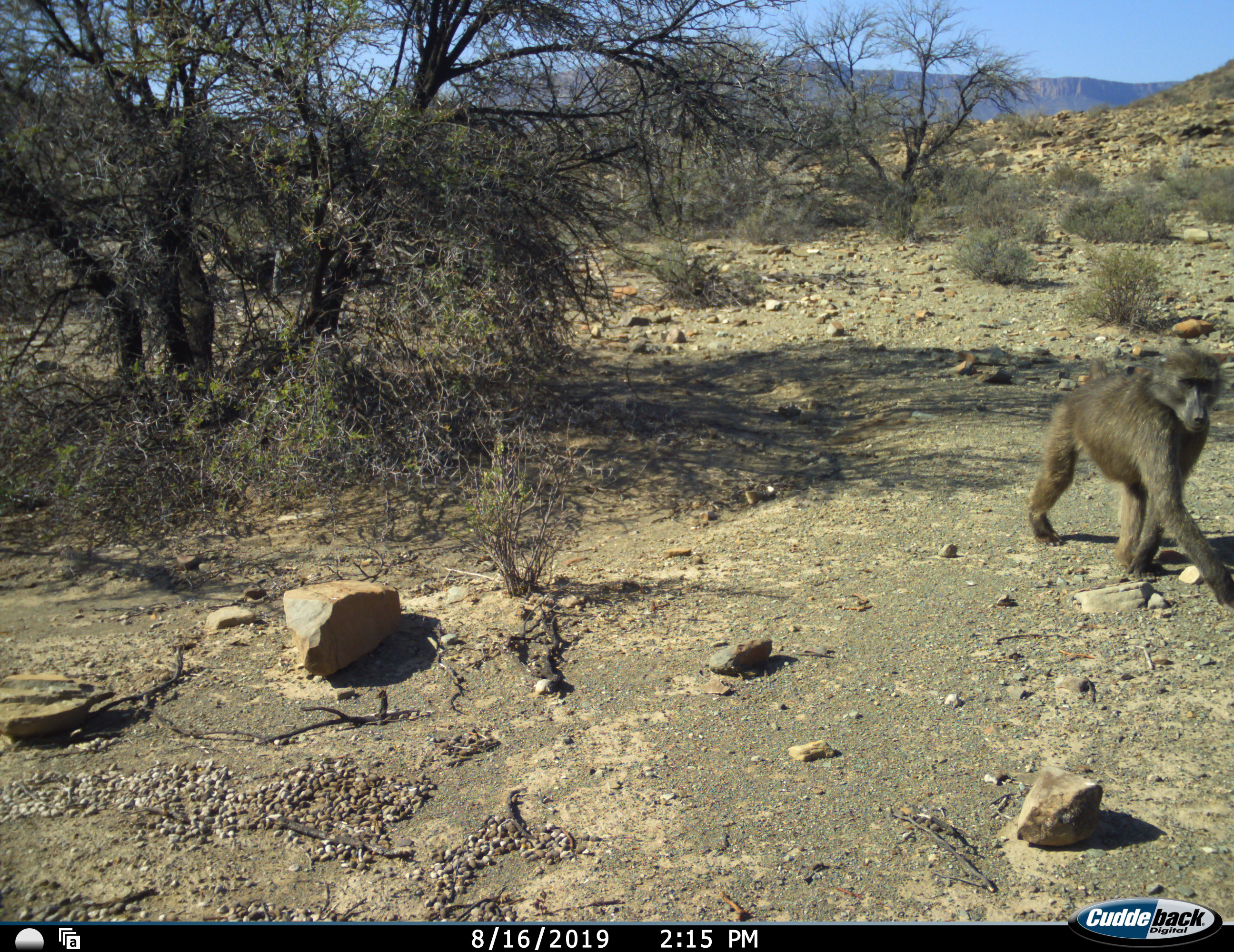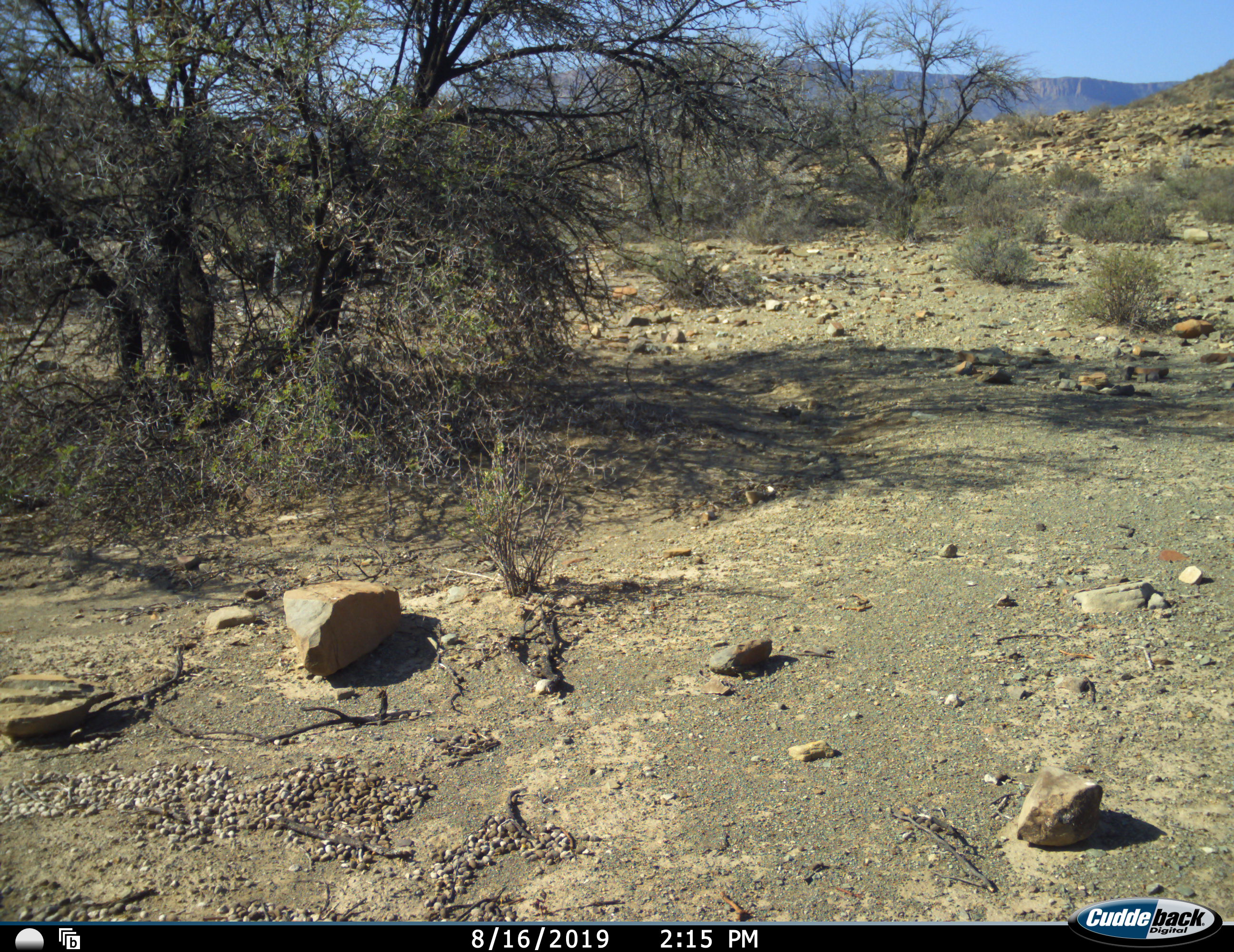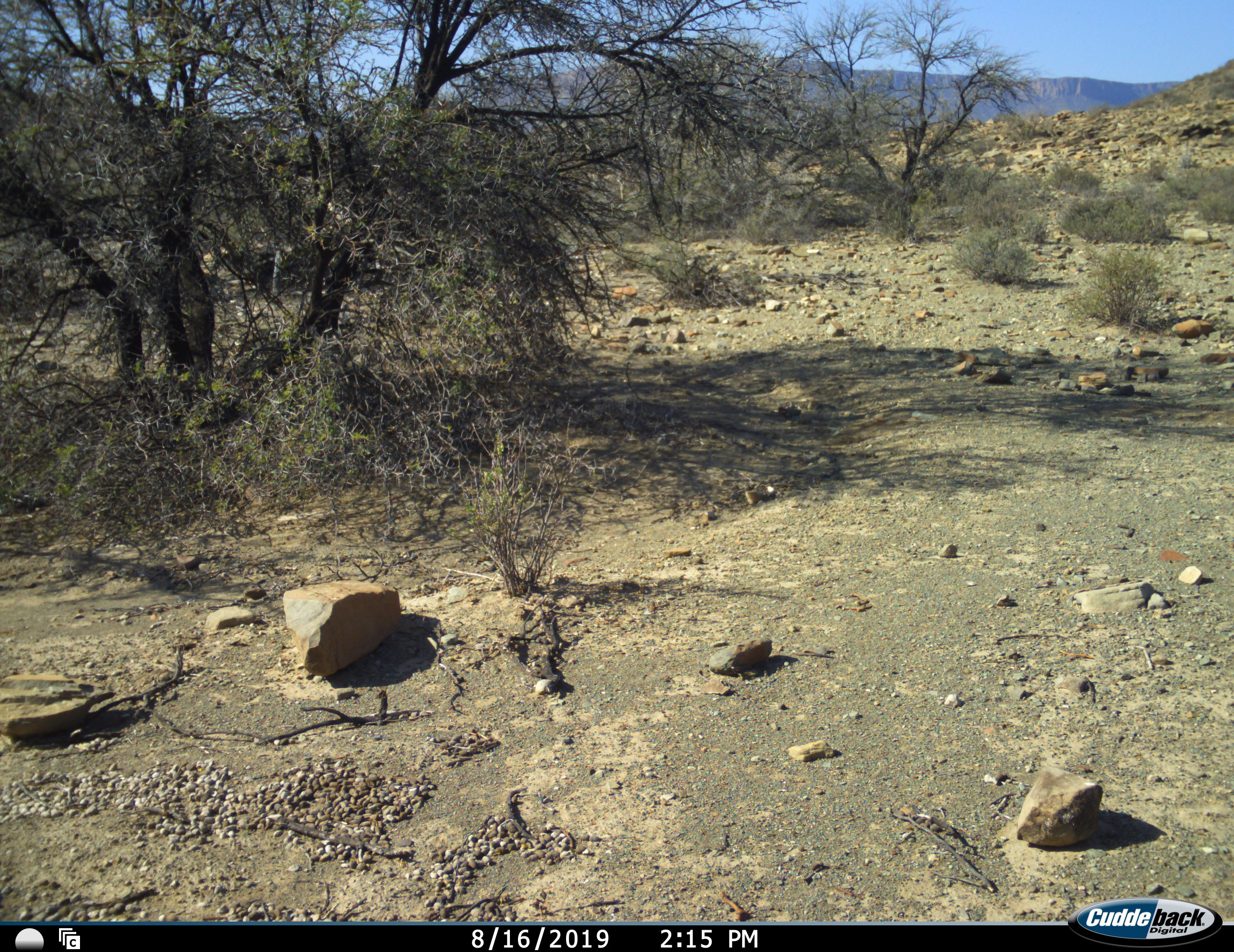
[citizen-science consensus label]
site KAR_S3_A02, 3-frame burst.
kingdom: Animalia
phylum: Chordata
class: Mammalia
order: Primates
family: Cercopithecidae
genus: Papio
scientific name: Papio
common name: baboon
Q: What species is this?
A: Baboon (Papio).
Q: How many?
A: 1.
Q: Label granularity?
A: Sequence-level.